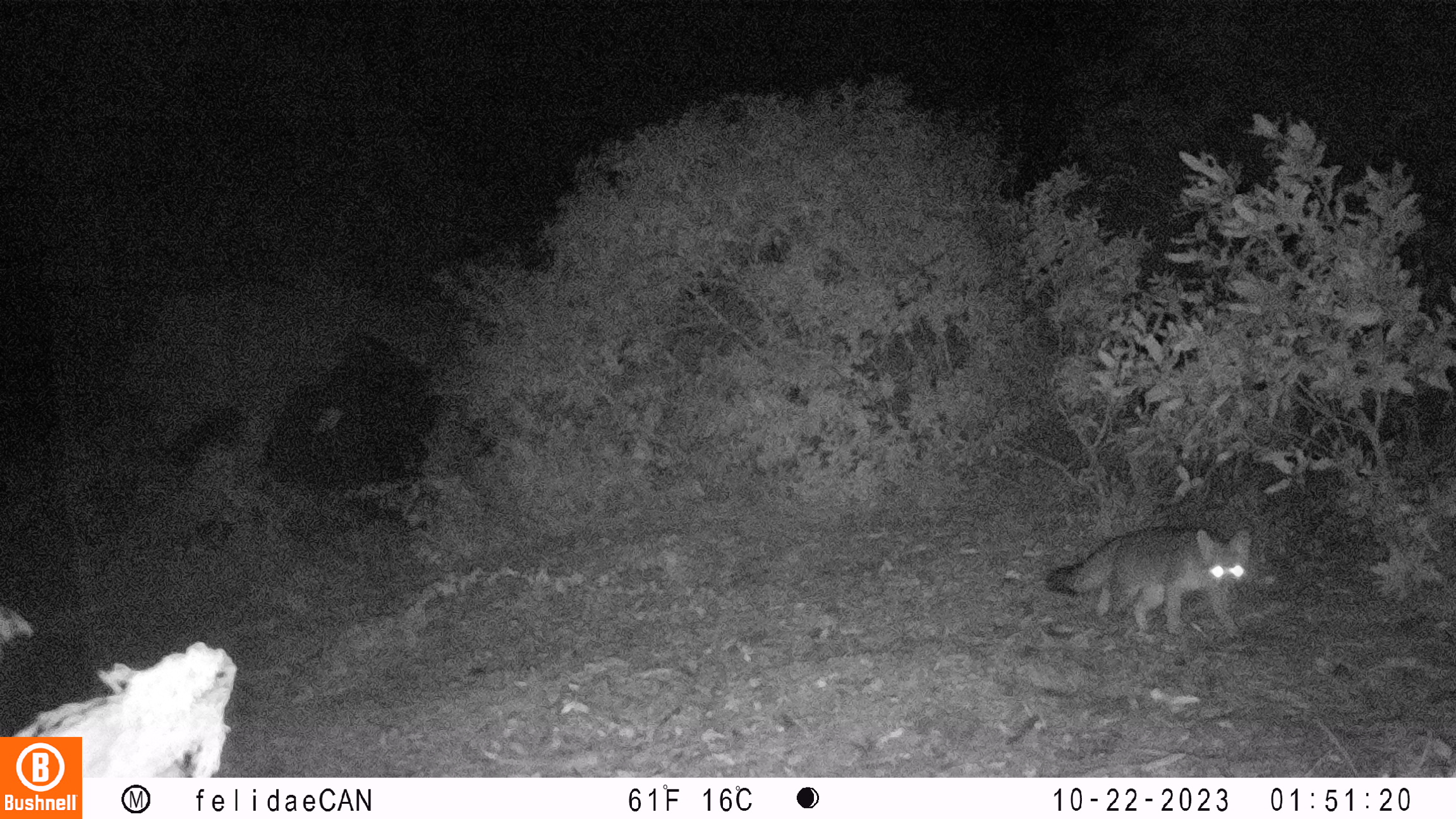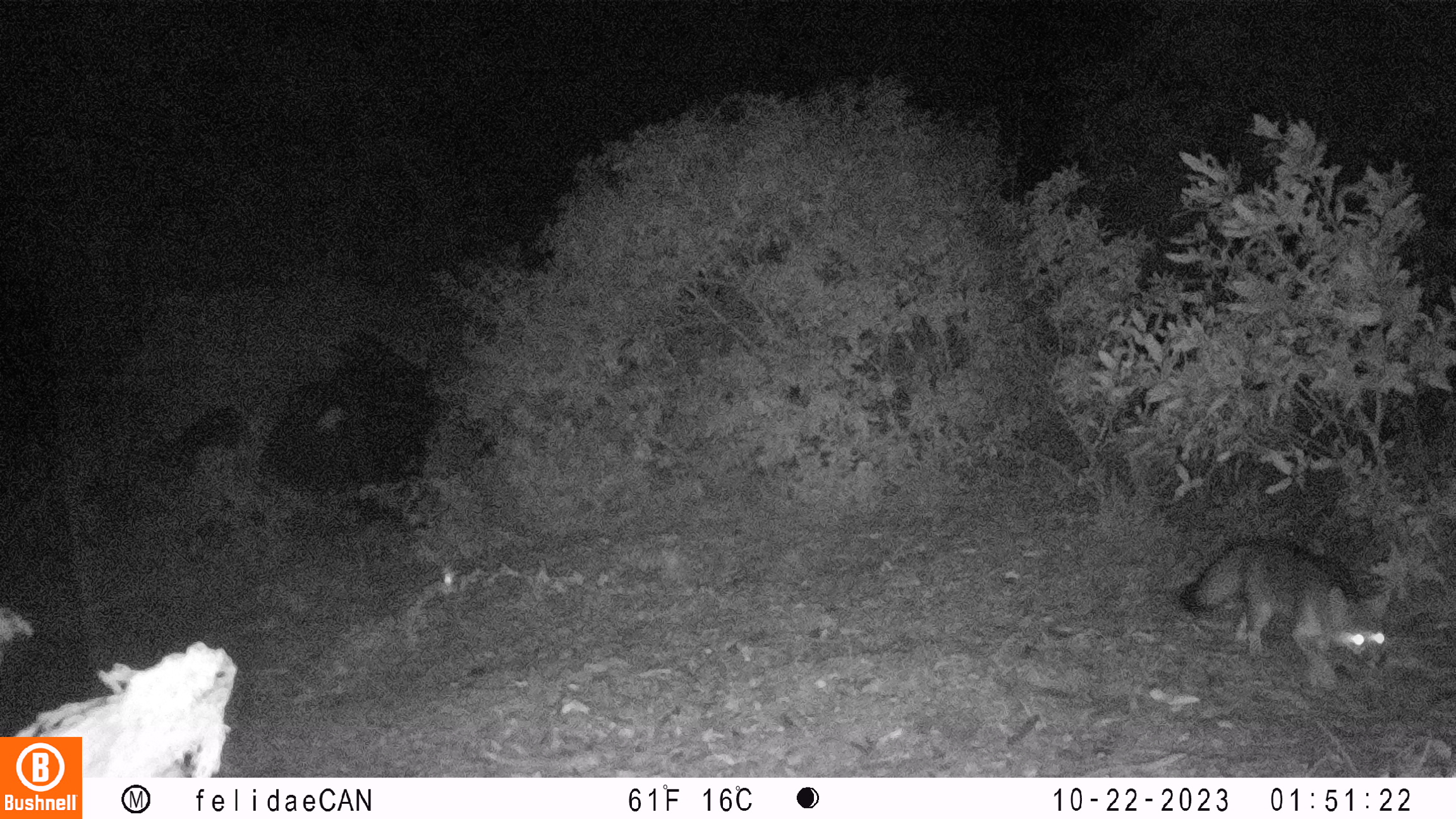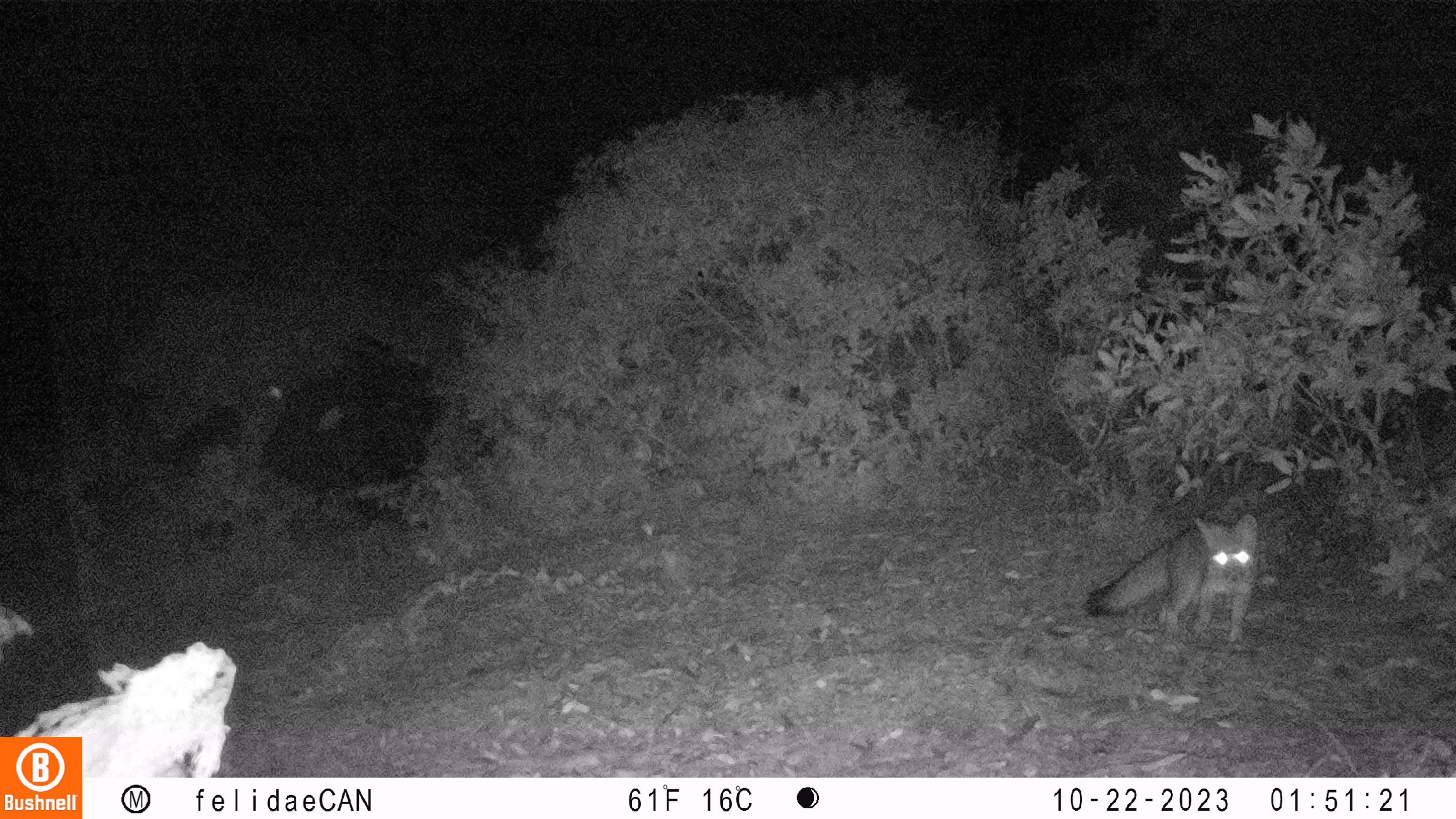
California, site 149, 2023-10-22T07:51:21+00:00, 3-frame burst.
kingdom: Animalia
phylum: Chordata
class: Mammalia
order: Carnivora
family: Canidae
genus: Urocyon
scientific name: Urocyon cinereoargenteus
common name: gray fox